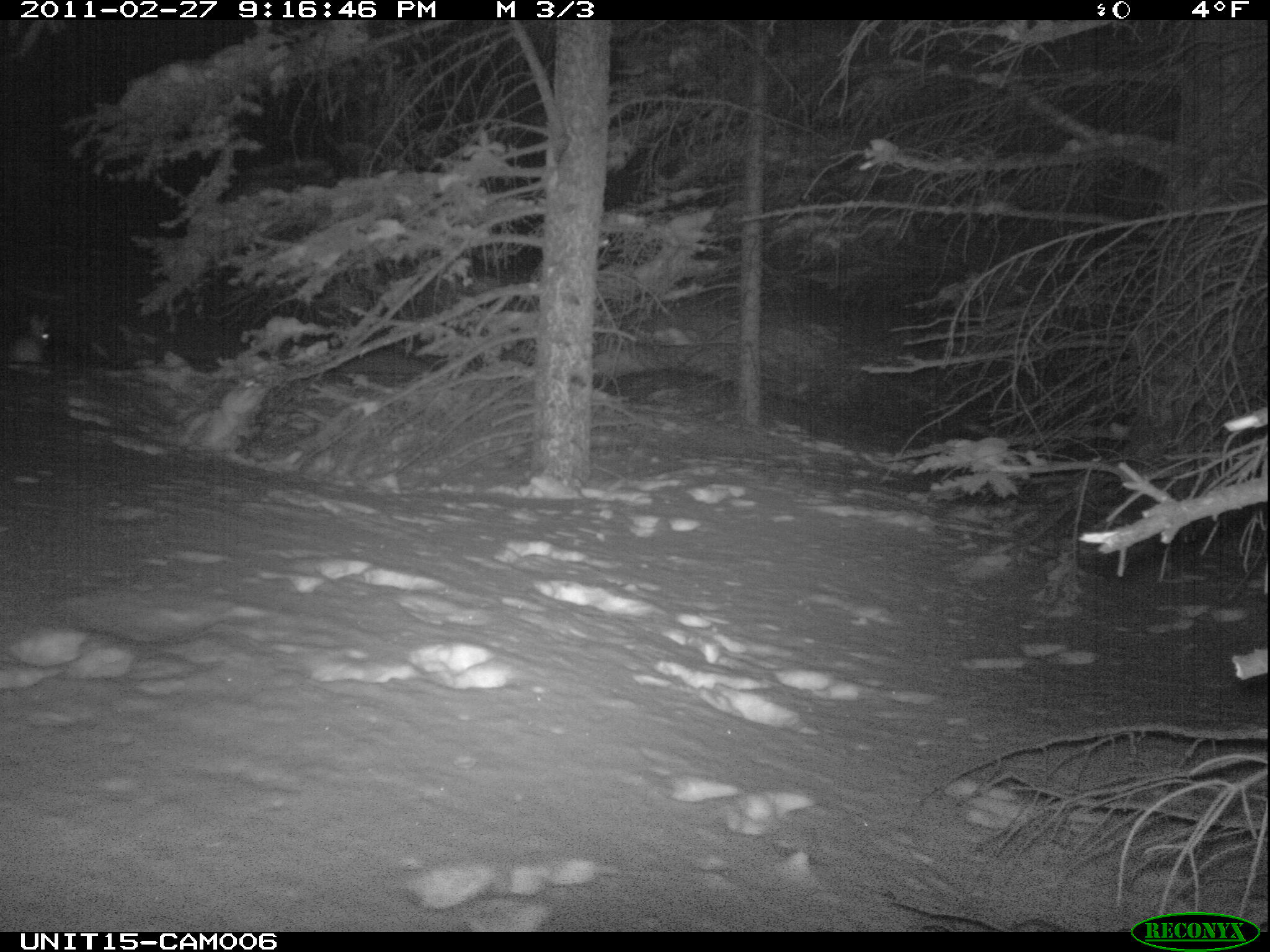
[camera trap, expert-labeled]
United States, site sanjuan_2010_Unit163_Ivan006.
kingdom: Animalia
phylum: Chordata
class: Mammalia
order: Lagomorpha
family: Leporidae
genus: Lepus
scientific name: Lepus americanus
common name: snowshoe hare